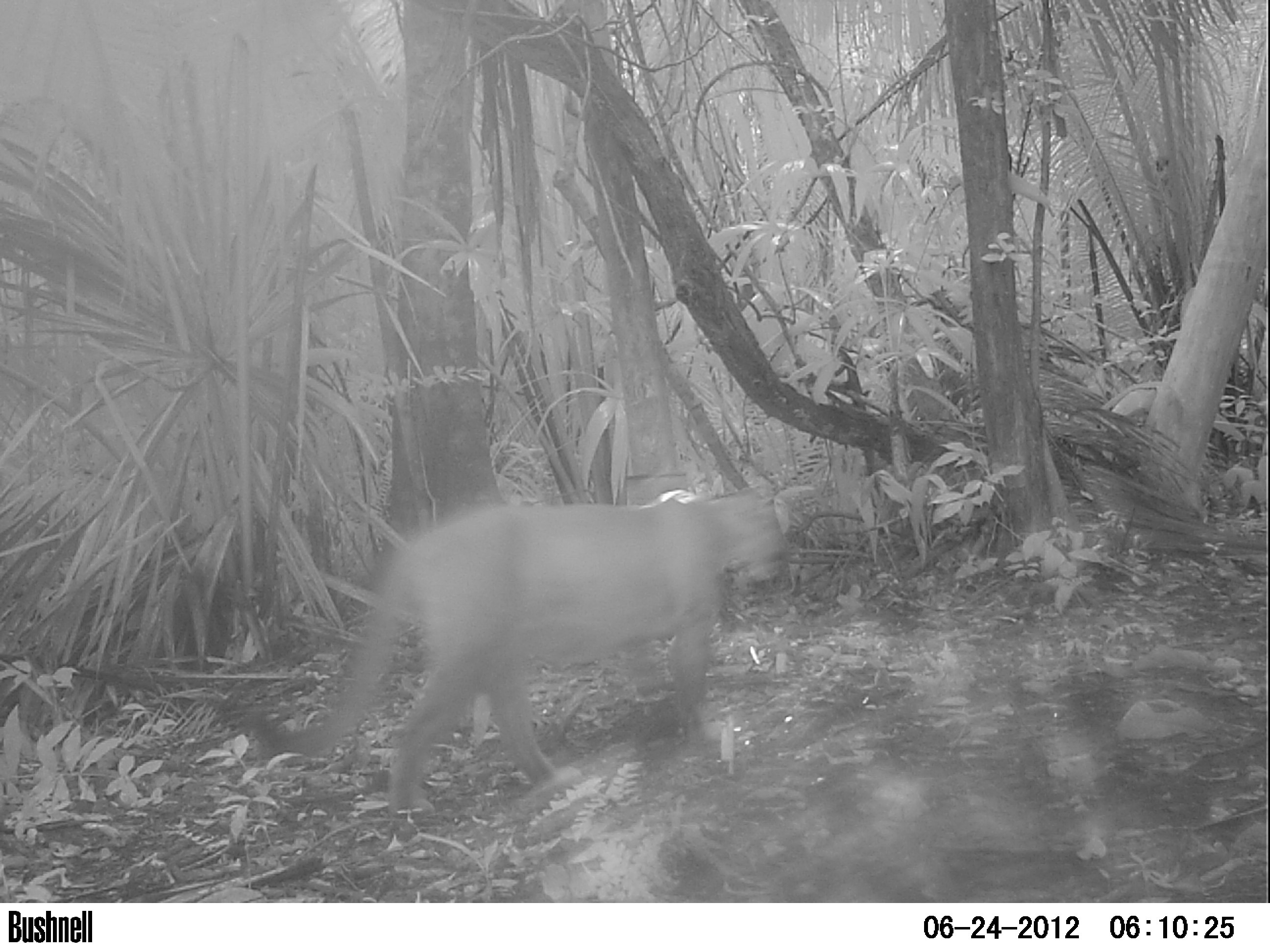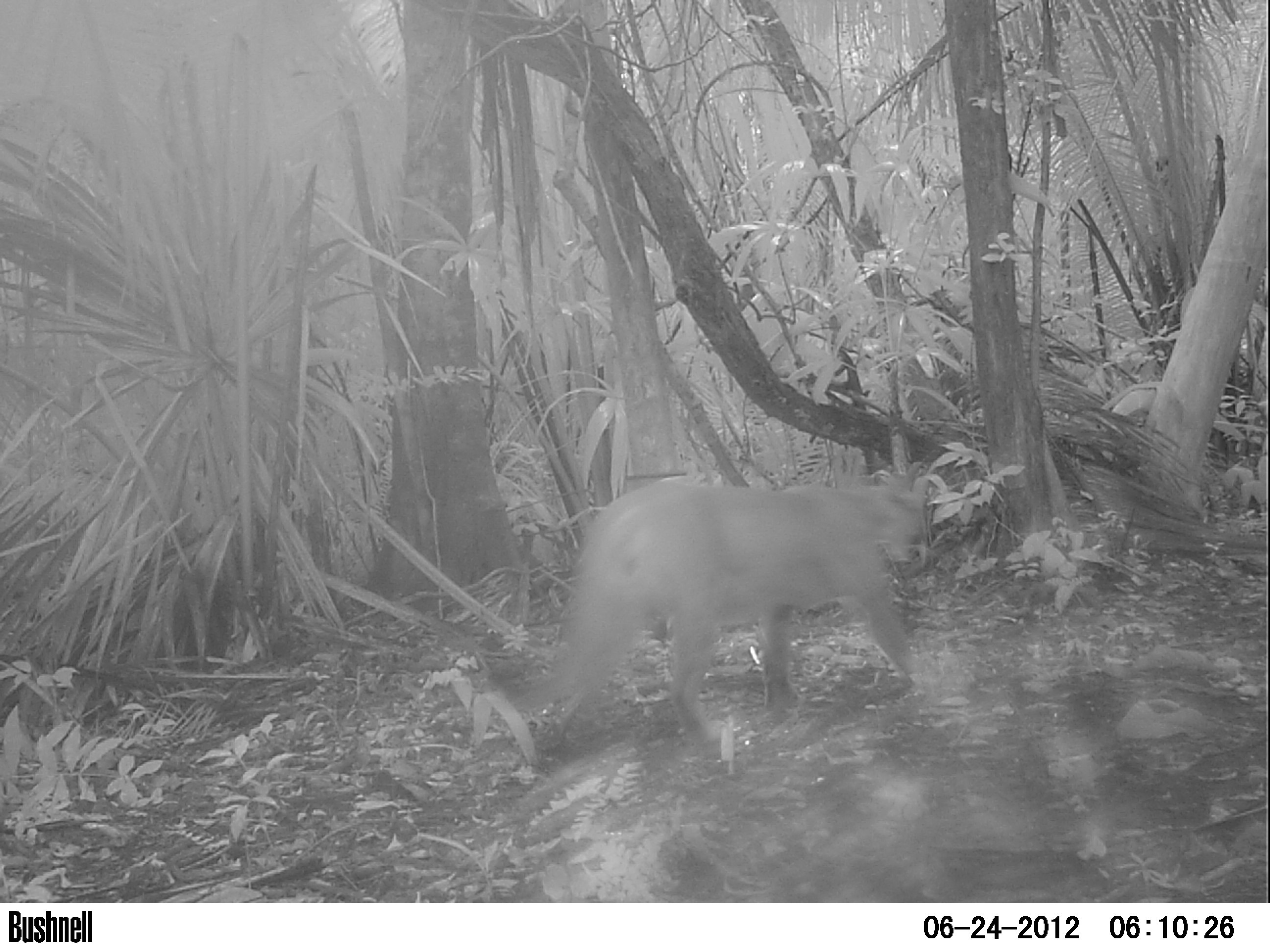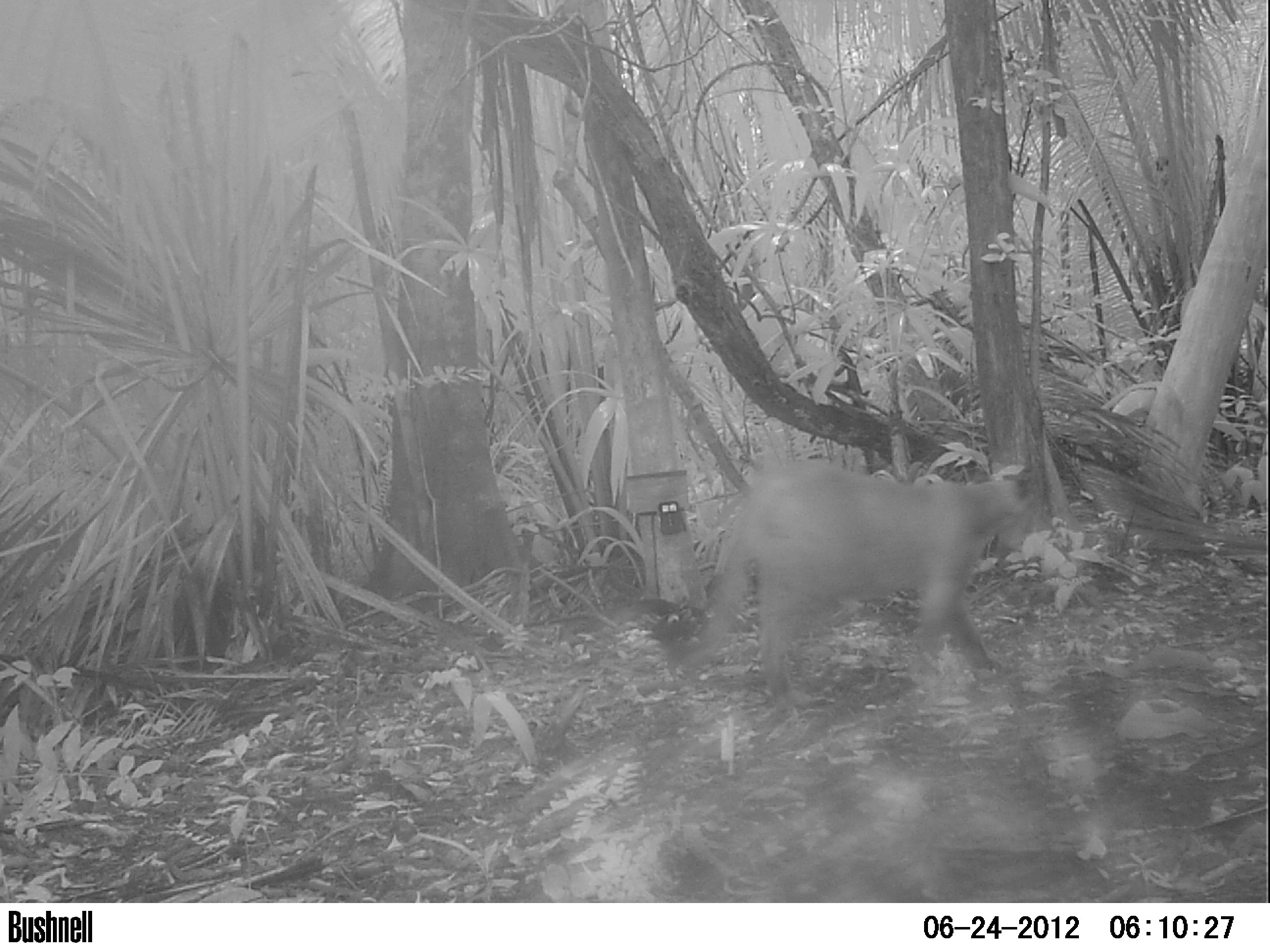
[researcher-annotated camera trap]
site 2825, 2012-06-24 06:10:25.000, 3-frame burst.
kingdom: Animalia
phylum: Chordata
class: Mammalia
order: Carnivora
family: Felidae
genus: Puma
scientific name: Puma concolor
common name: mountain lion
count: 1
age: adult